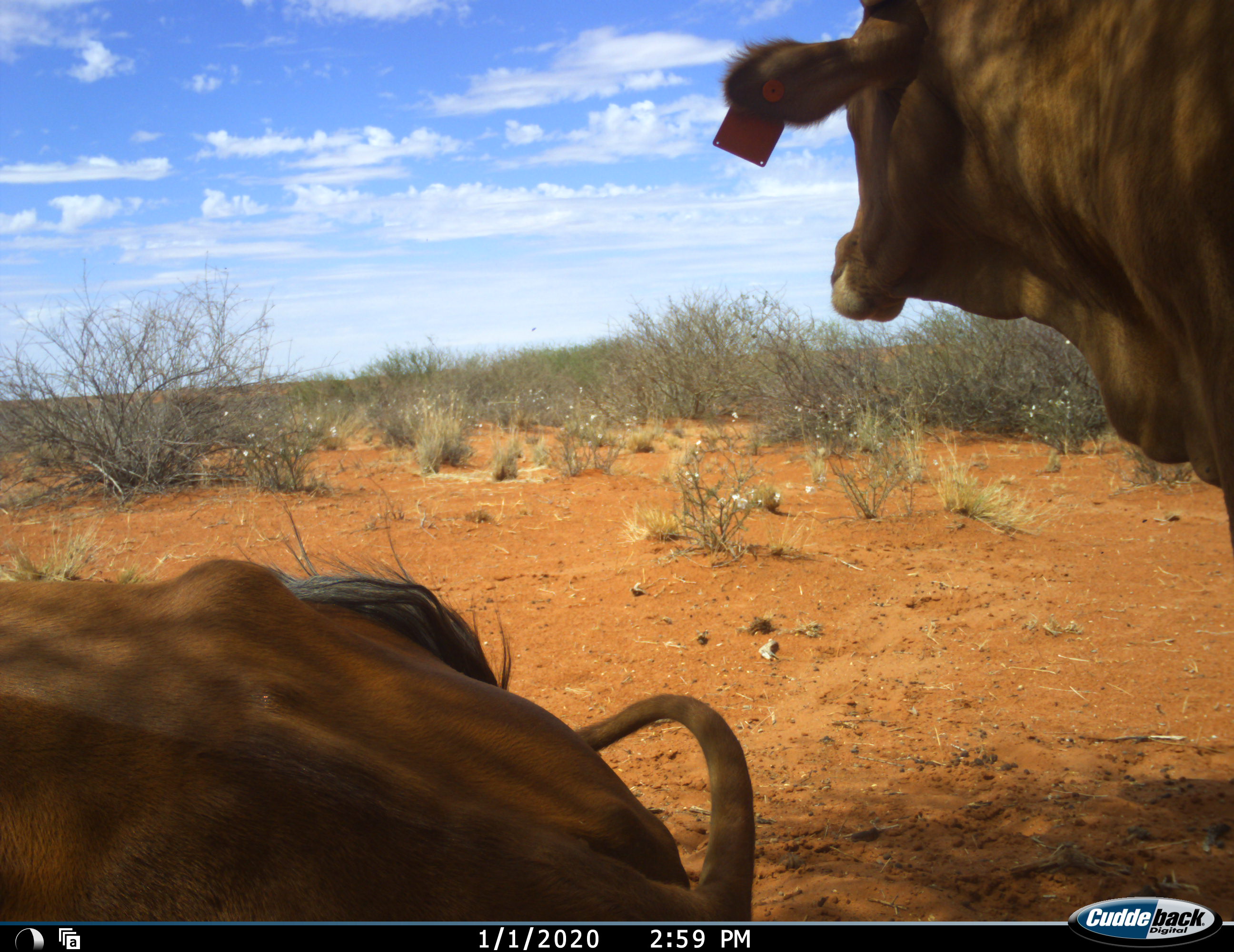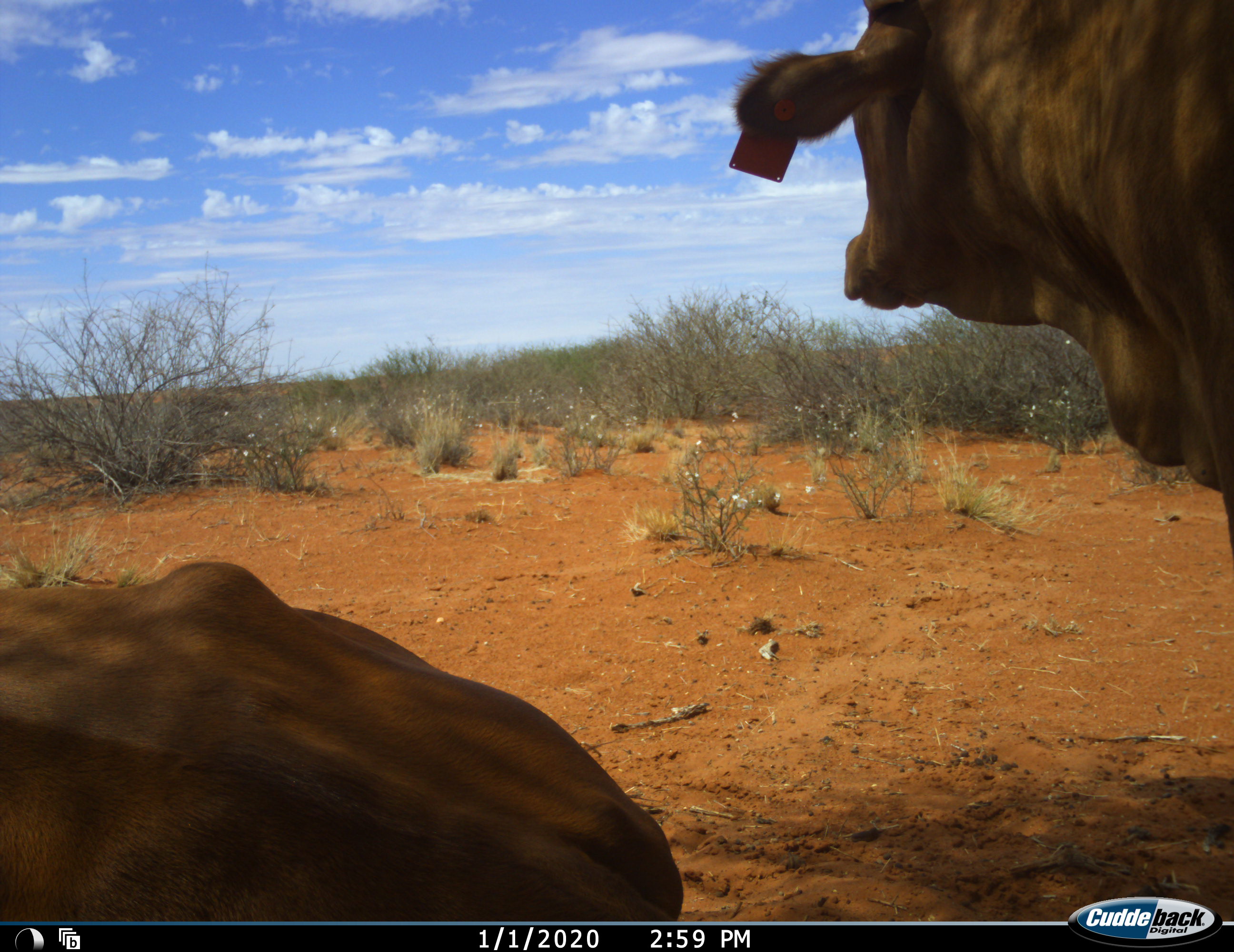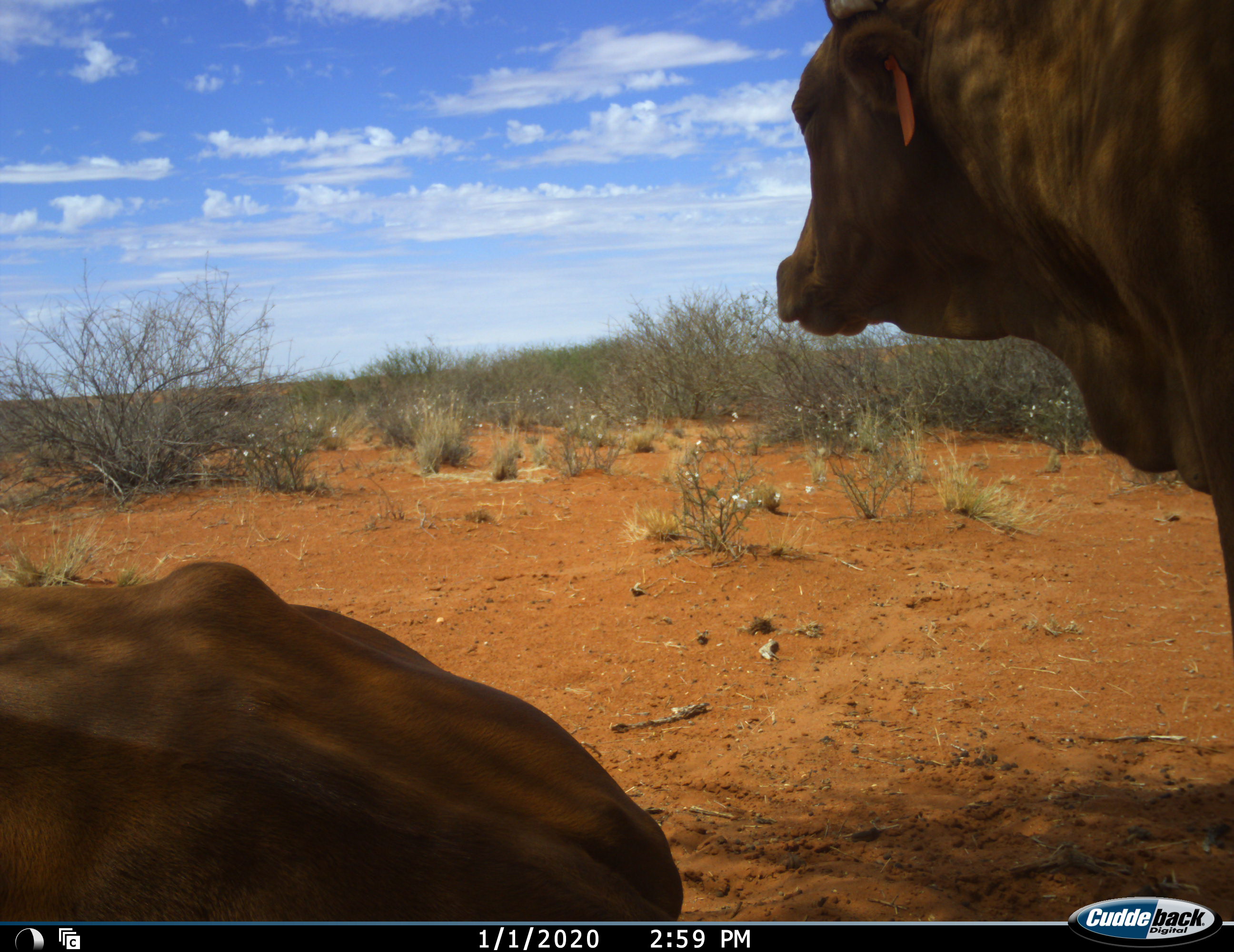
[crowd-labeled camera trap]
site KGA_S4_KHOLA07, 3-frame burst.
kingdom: Animalia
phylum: Chordata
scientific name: Vertebrata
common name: domestic animal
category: domesticanimal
Domesticanimal (domestic animal) (Vertebrata), count 2. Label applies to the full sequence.